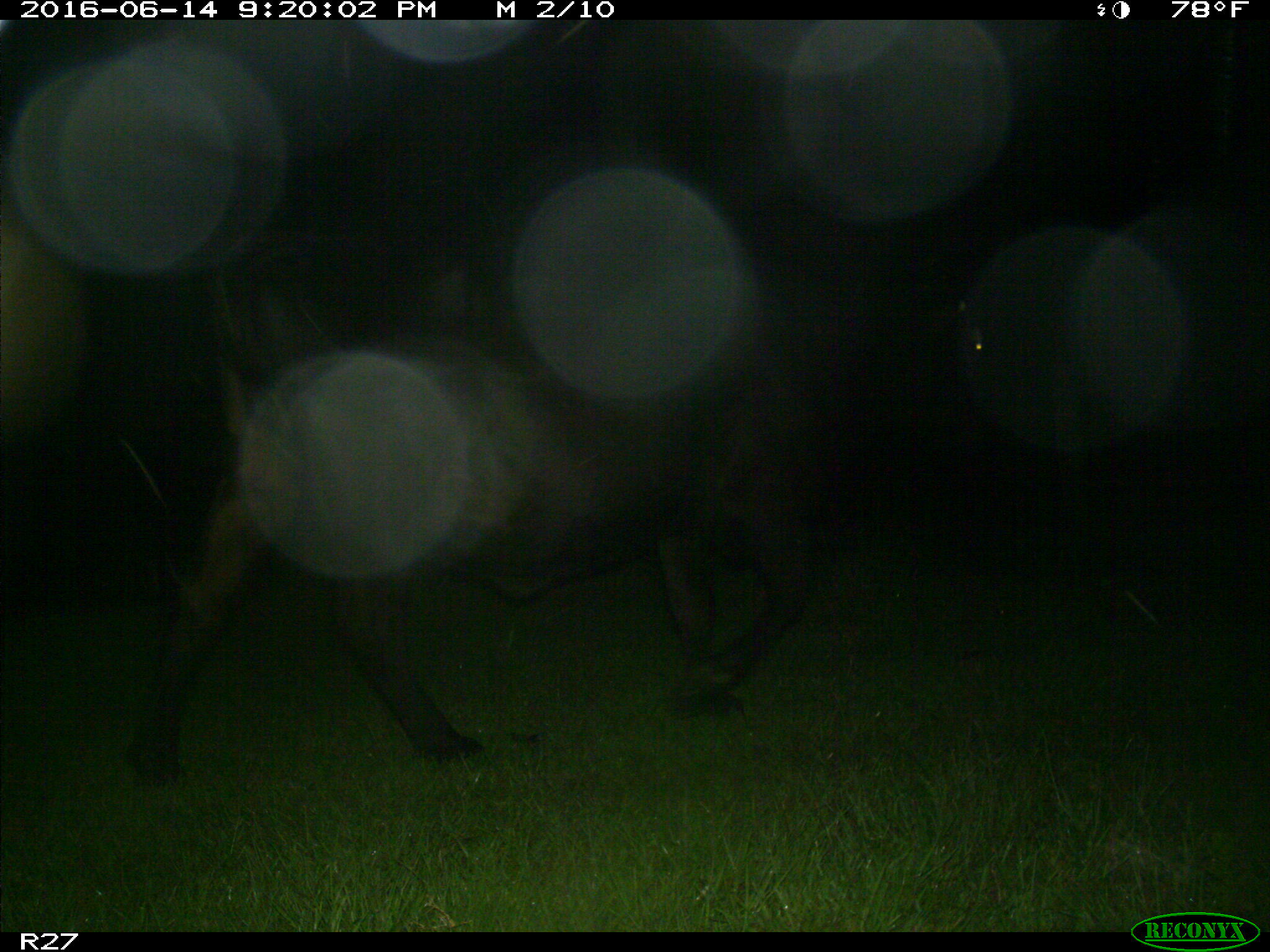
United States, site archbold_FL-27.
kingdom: Animalia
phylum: Chordata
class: Mammalia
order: Artiodactyla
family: Bovidae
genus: Bos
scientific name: Bos taurus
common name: domestic cow